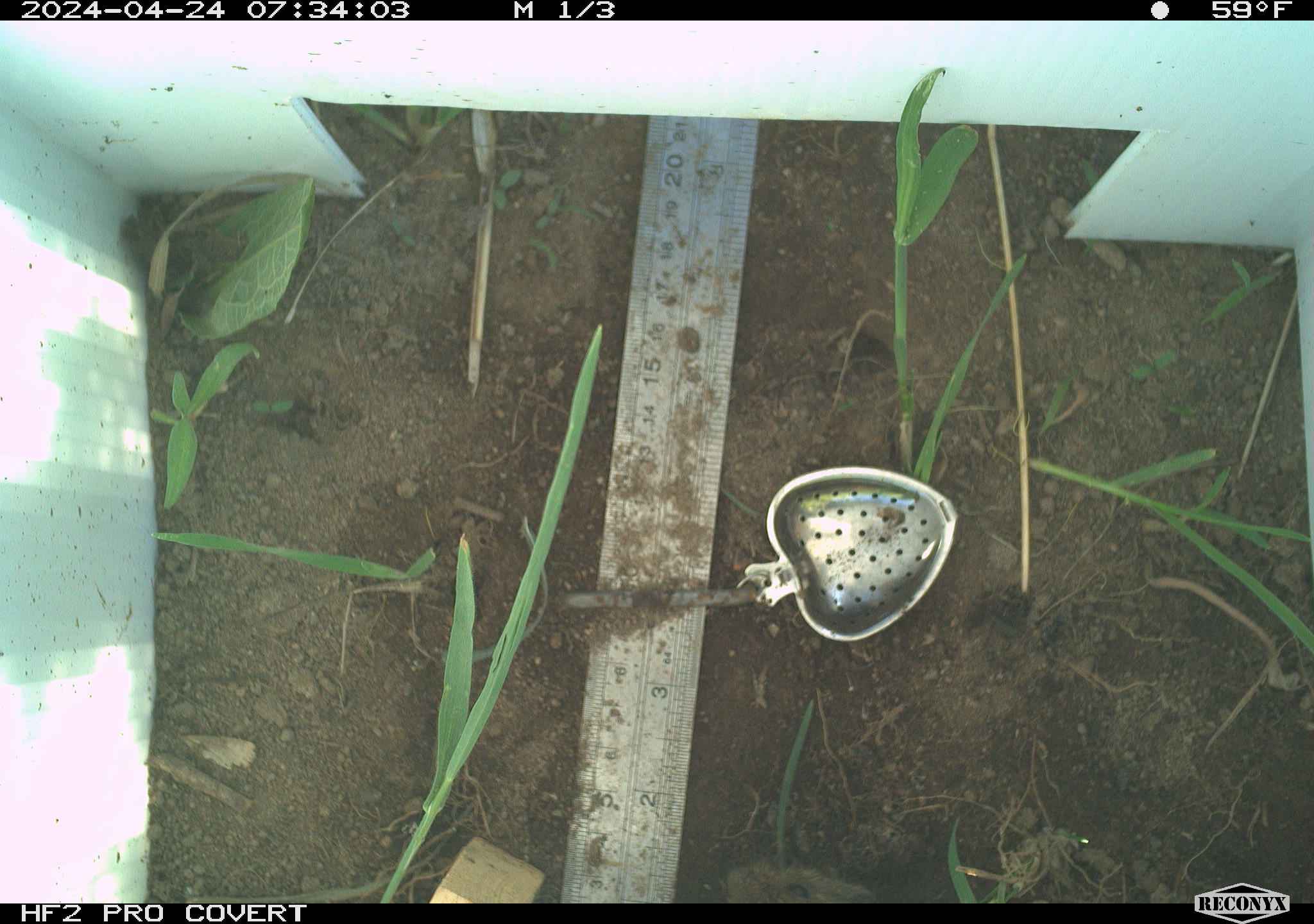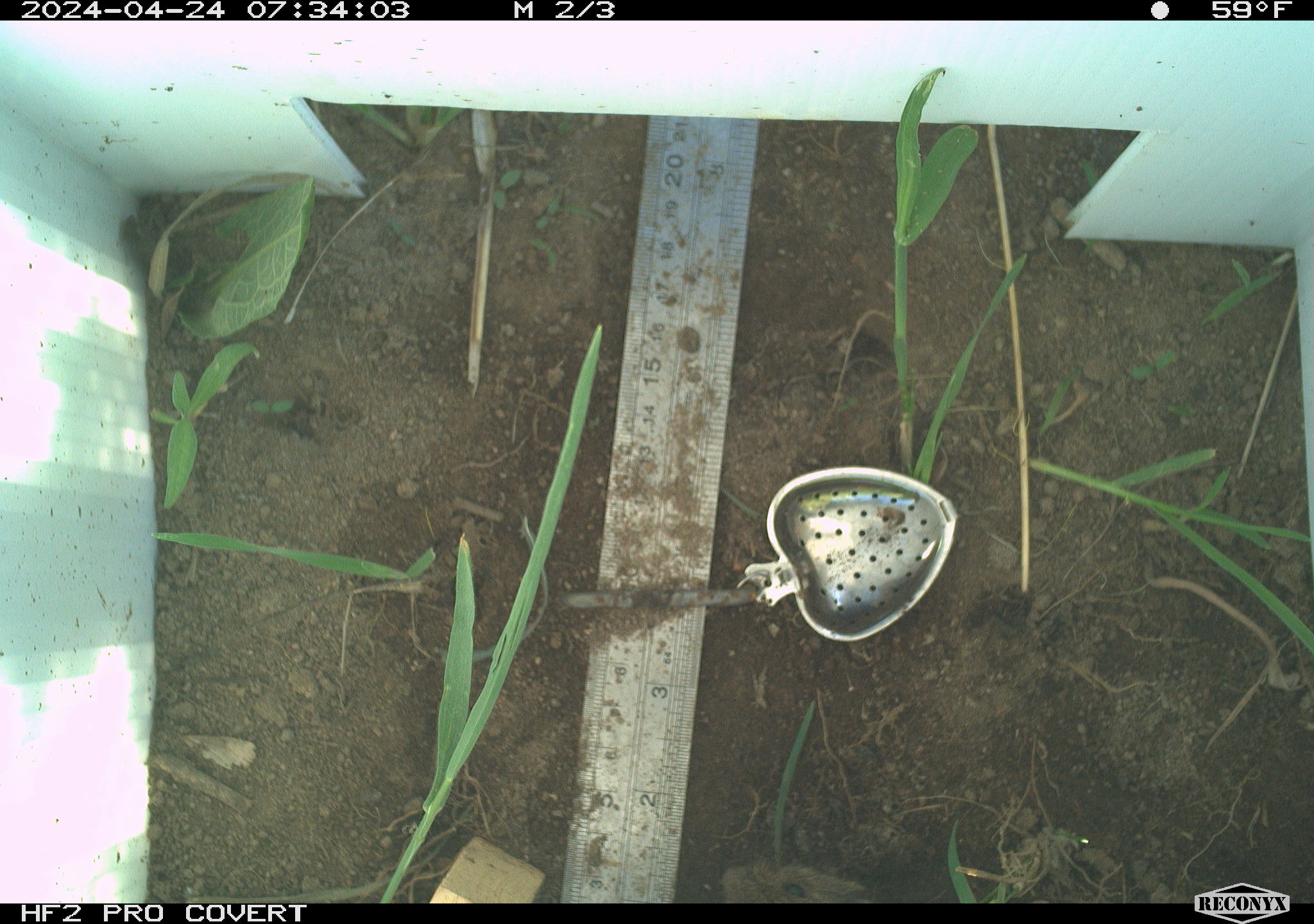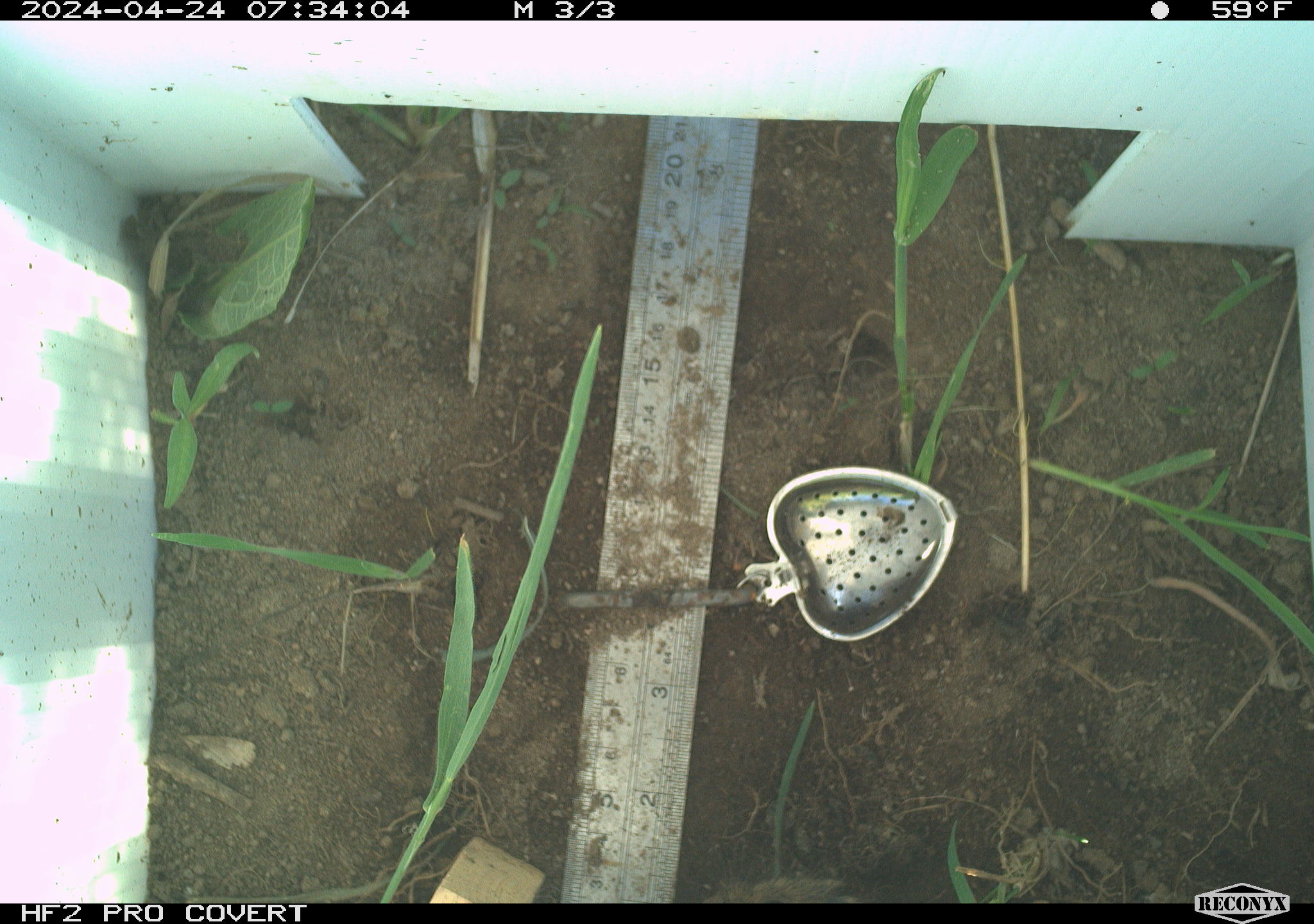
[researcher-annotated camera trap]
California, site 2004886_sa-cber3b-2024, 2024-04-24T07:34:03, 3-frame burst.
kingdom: Animalia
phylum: Chordata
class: Mammalia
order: Rodentia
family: Cricetidae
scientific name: Arvicolinae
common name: voles, lemmings, and muskrats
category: arvicolinae subfamily